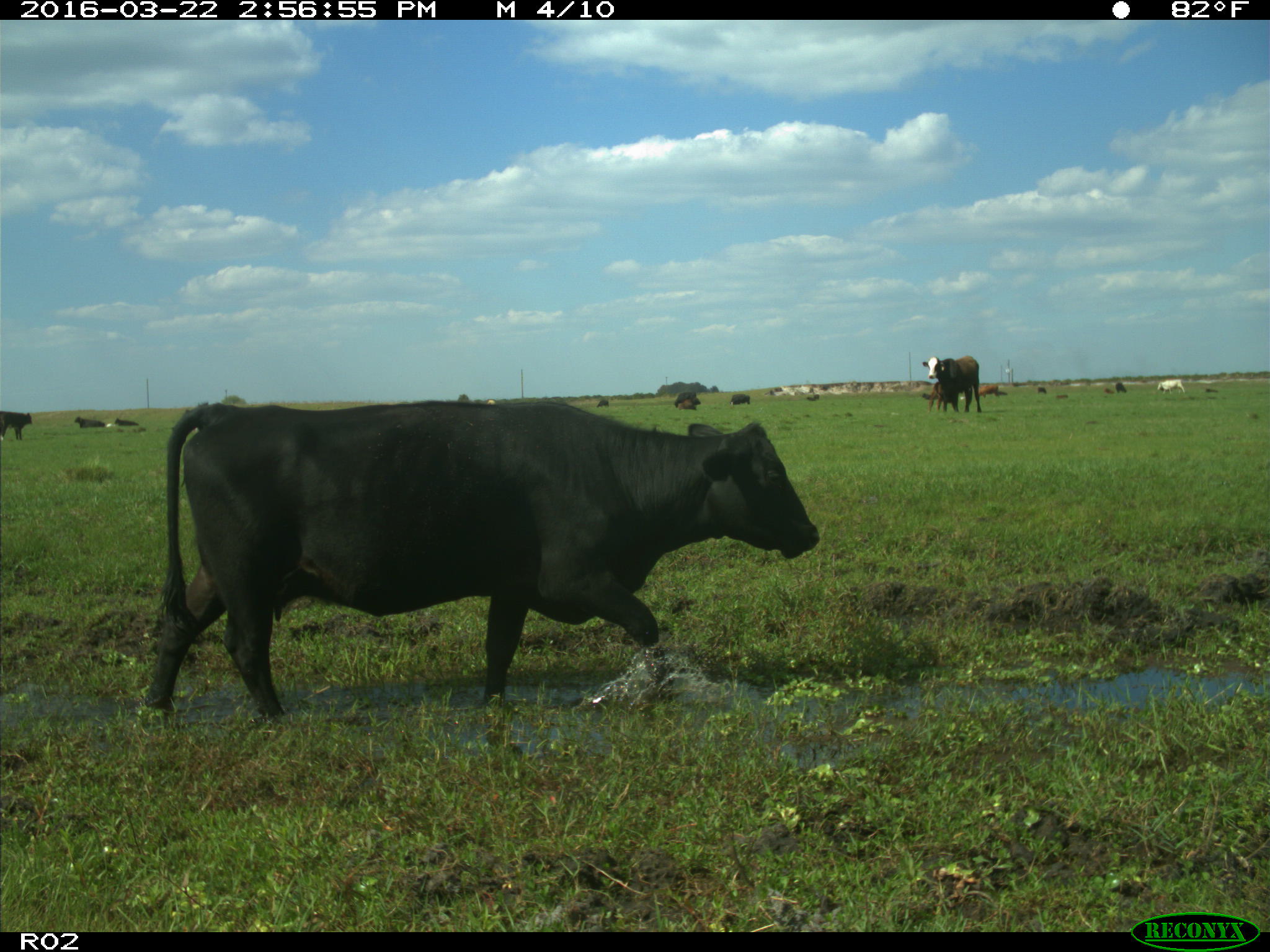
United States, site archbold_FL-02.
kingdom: Animalia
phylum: Chordata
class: Mammalia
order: Artiodactyla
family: Bovidae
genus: Bos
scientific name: Bos taurus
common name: domestic cow